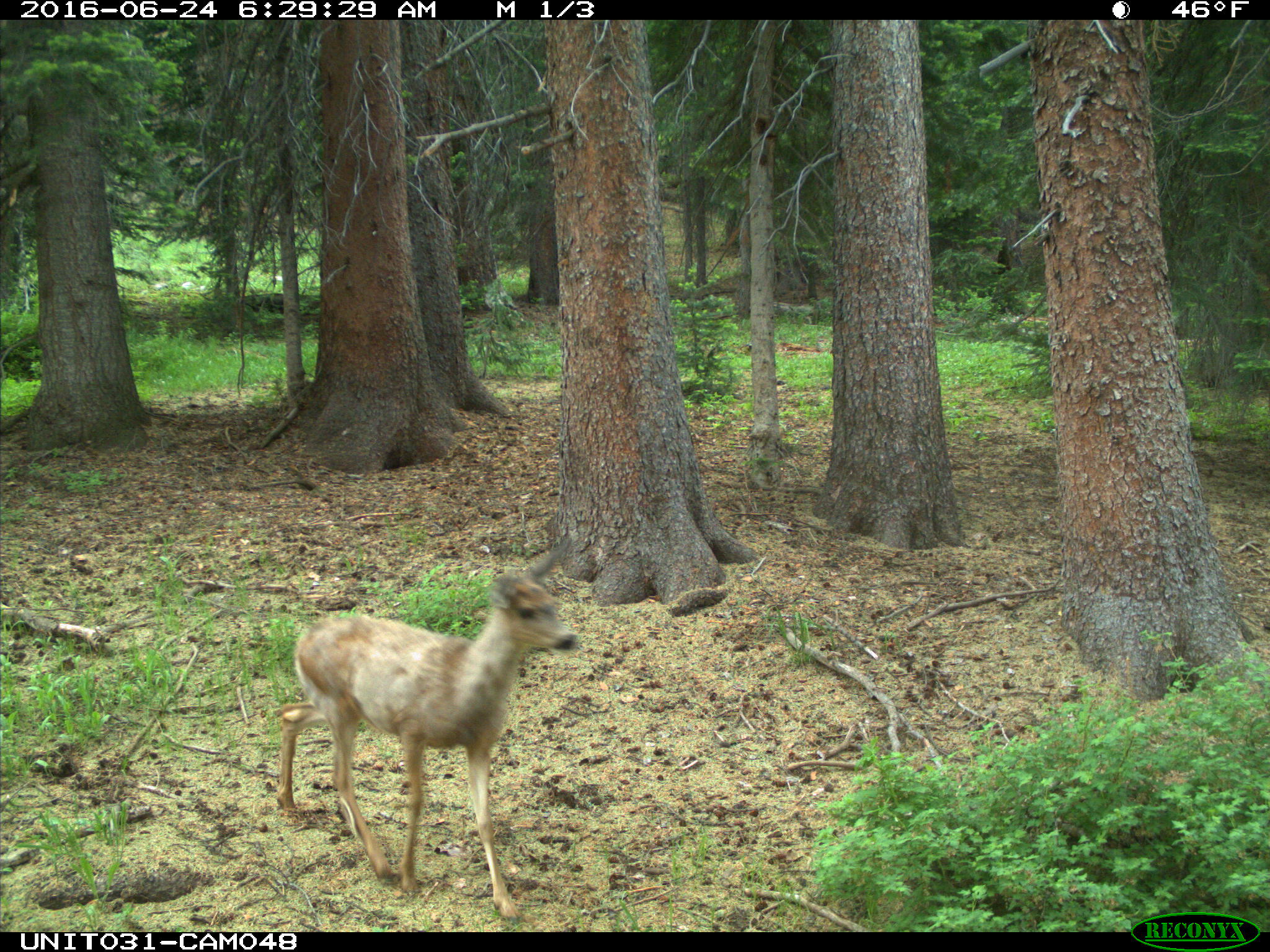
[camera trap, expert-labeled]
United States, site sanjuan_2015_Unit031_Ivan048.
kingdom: Animalia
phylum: Chordata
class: Mammalia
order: Artiodactyla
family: Cervidae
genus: Odocoileus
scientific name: Odocoileus hemionus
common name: mule deer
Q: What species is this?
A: Odocoileus hemionus (mule deer).